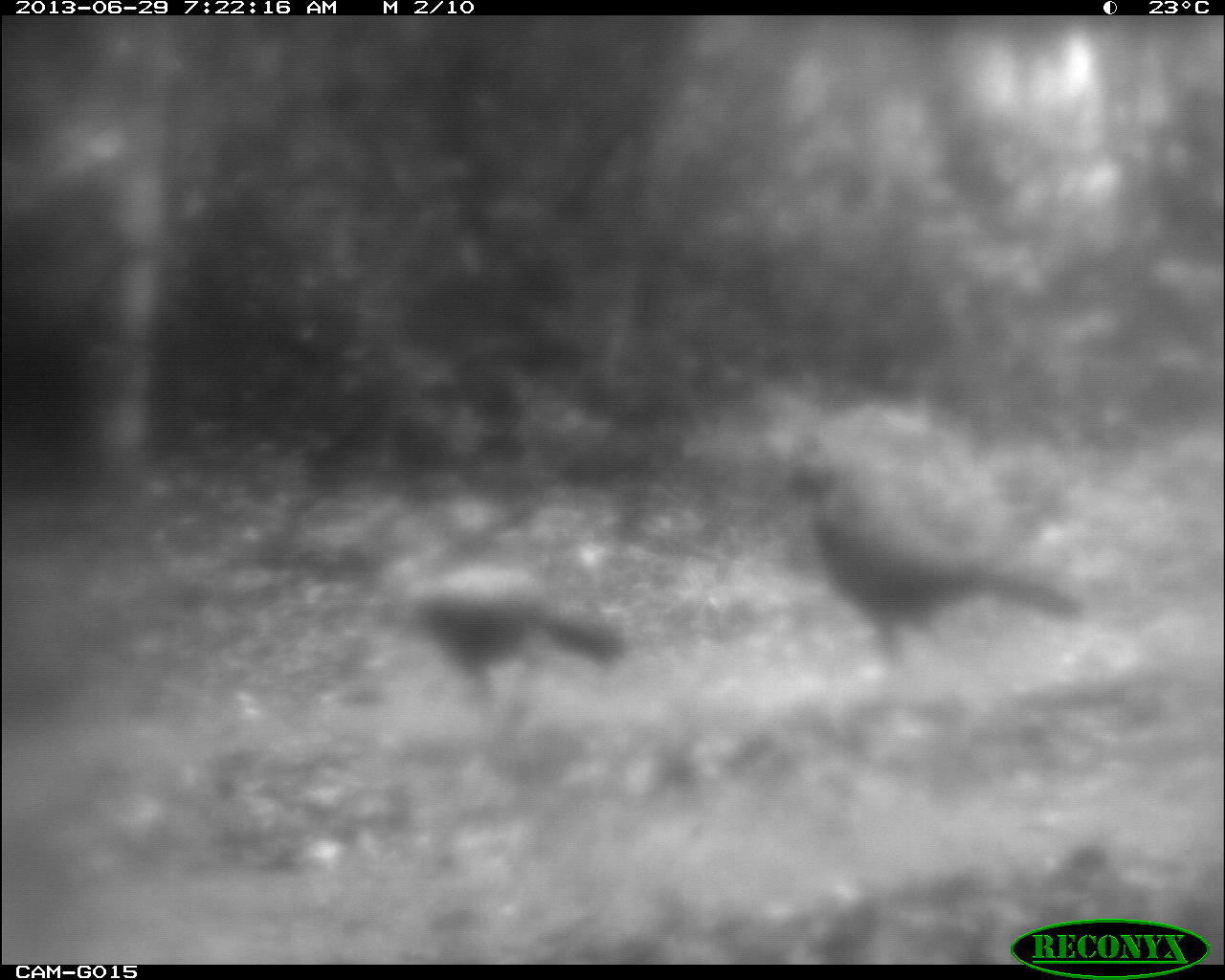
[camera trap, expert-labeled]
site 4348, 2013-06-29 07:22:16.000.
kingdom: Animalia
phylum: Chordata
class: Aves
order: Galliformes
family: Cracidae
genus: Crax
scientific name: Crax rubra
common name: great curassow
Crax rubra (great curassow), count 3.